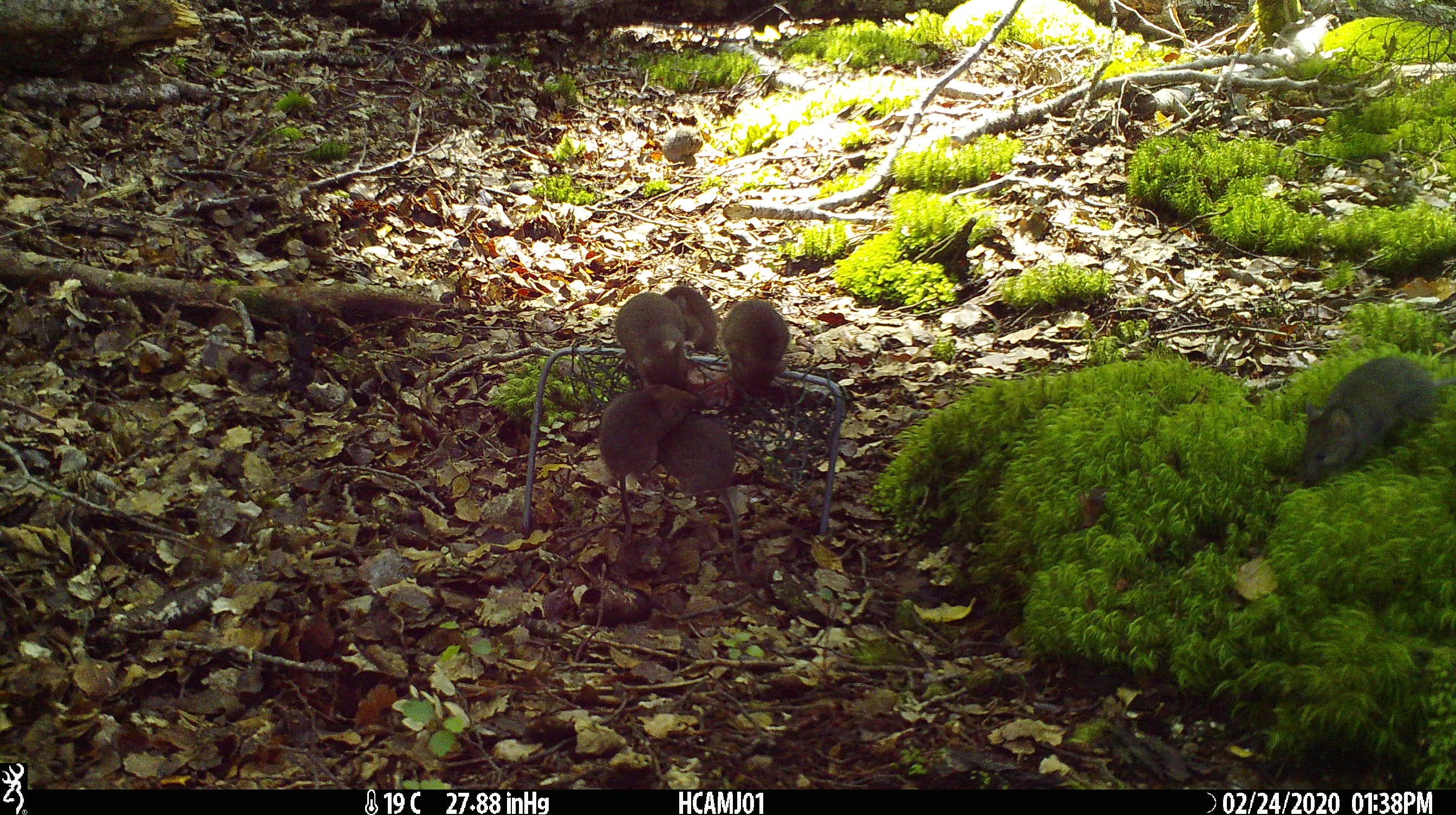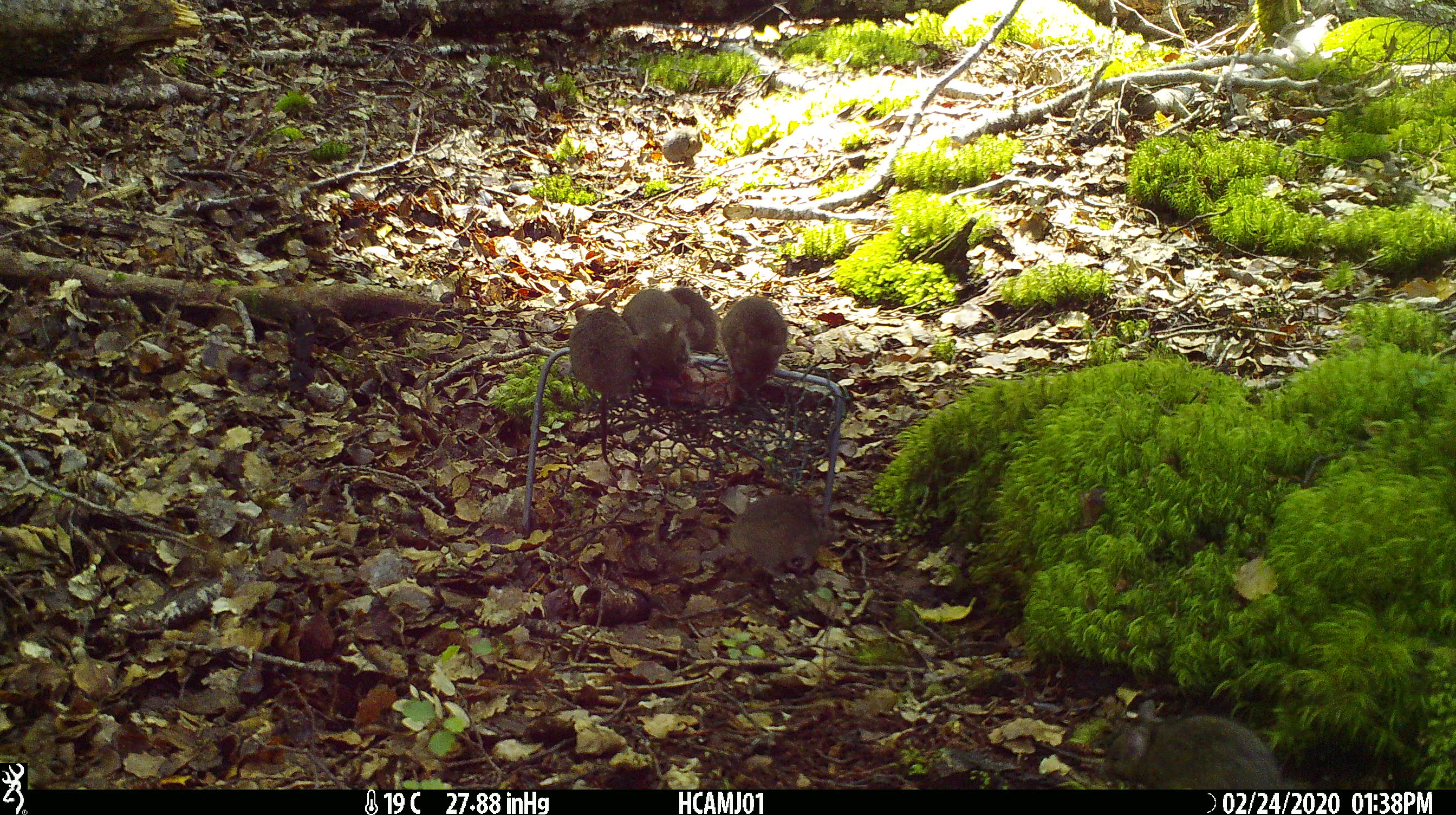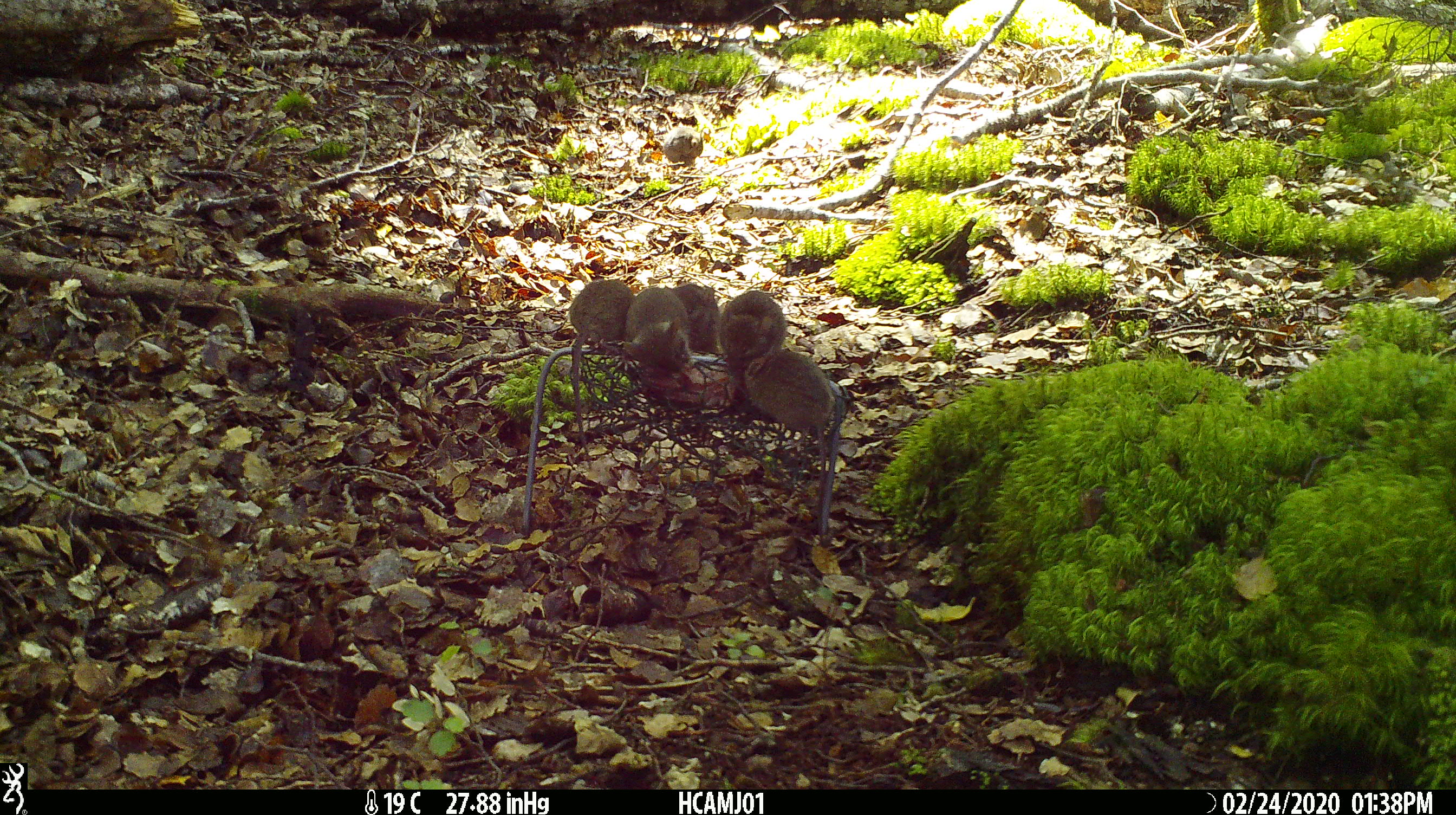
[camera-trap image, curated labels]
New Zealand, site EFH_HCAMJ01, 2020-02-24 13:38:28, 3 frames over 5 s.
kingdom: Animalia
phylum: Chordata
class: Mammalia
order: Rodentia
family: Muridae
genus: Mus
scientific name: Mus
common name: mouse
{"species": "mouse (Mus)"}